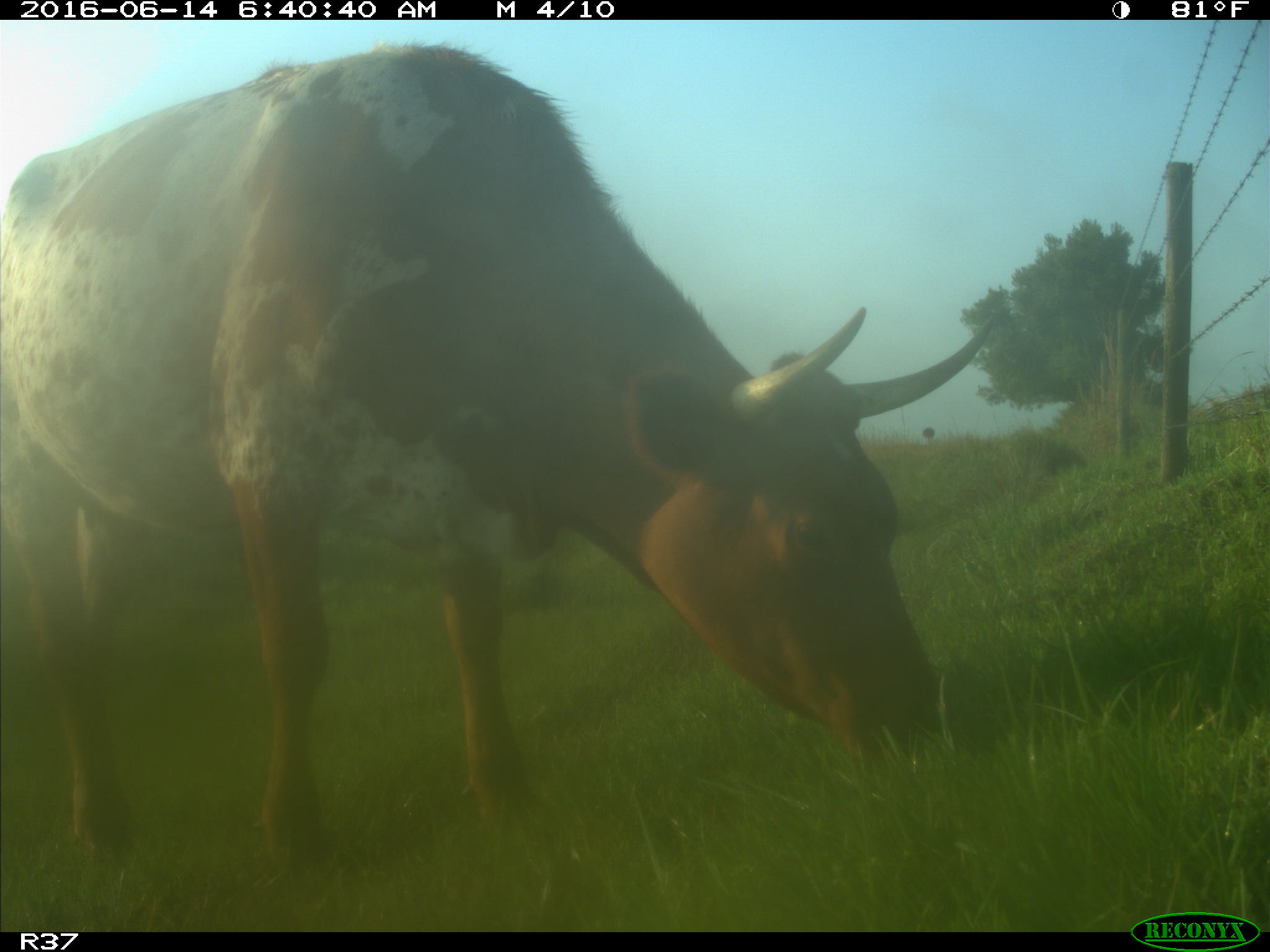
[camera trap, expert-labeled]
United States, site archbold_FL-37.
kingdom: Animalia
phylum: Chordata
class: Mammalia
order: Artiodactyla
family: Bovidae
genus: Bos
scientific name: Bos taurus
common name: domestic cow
Bos taurus (domestic cow).